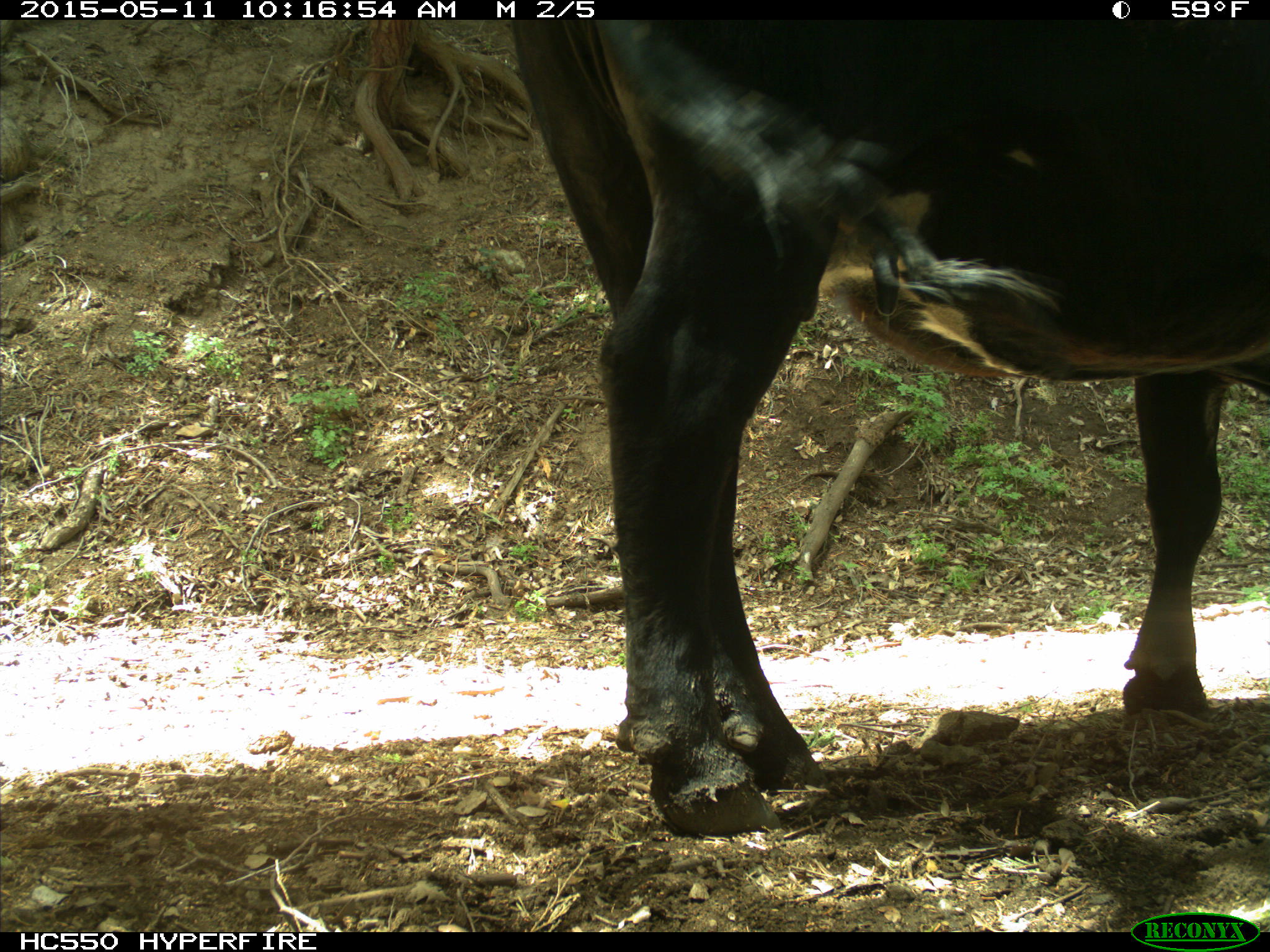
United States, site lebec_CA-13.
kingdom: Animalia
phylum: Chordata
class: Mammalia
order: Artiodactyla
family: Bovidae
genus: Bos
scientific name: Bos taurus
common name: domestic cow